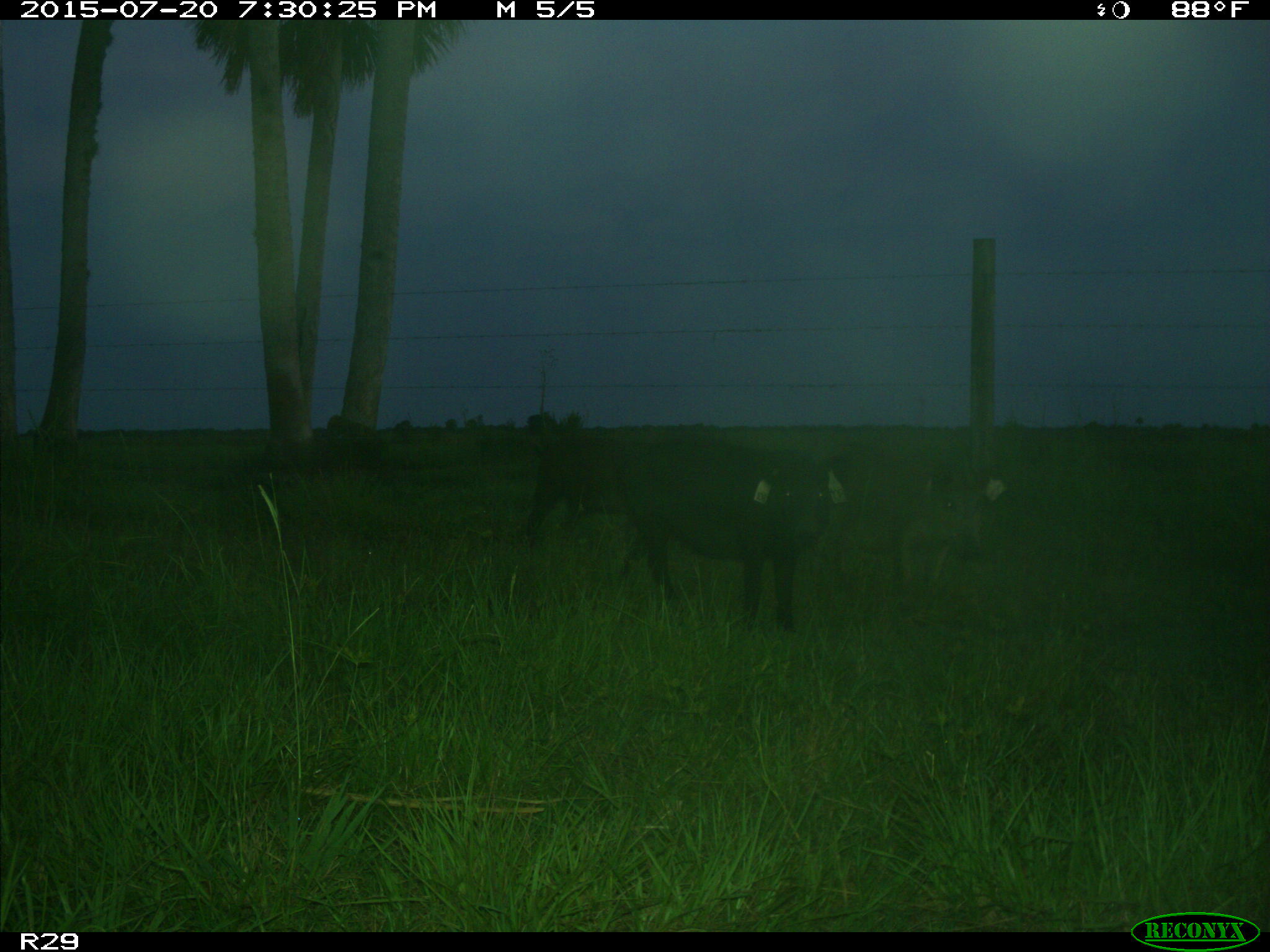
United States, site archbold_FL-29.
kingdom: Animalia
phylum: Chordata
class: Mammalia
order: Artiodactyla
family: Suidae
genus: Sus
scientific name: Sus scrofa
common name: wild boar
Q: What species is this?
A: Sus scrofa (wild boar).